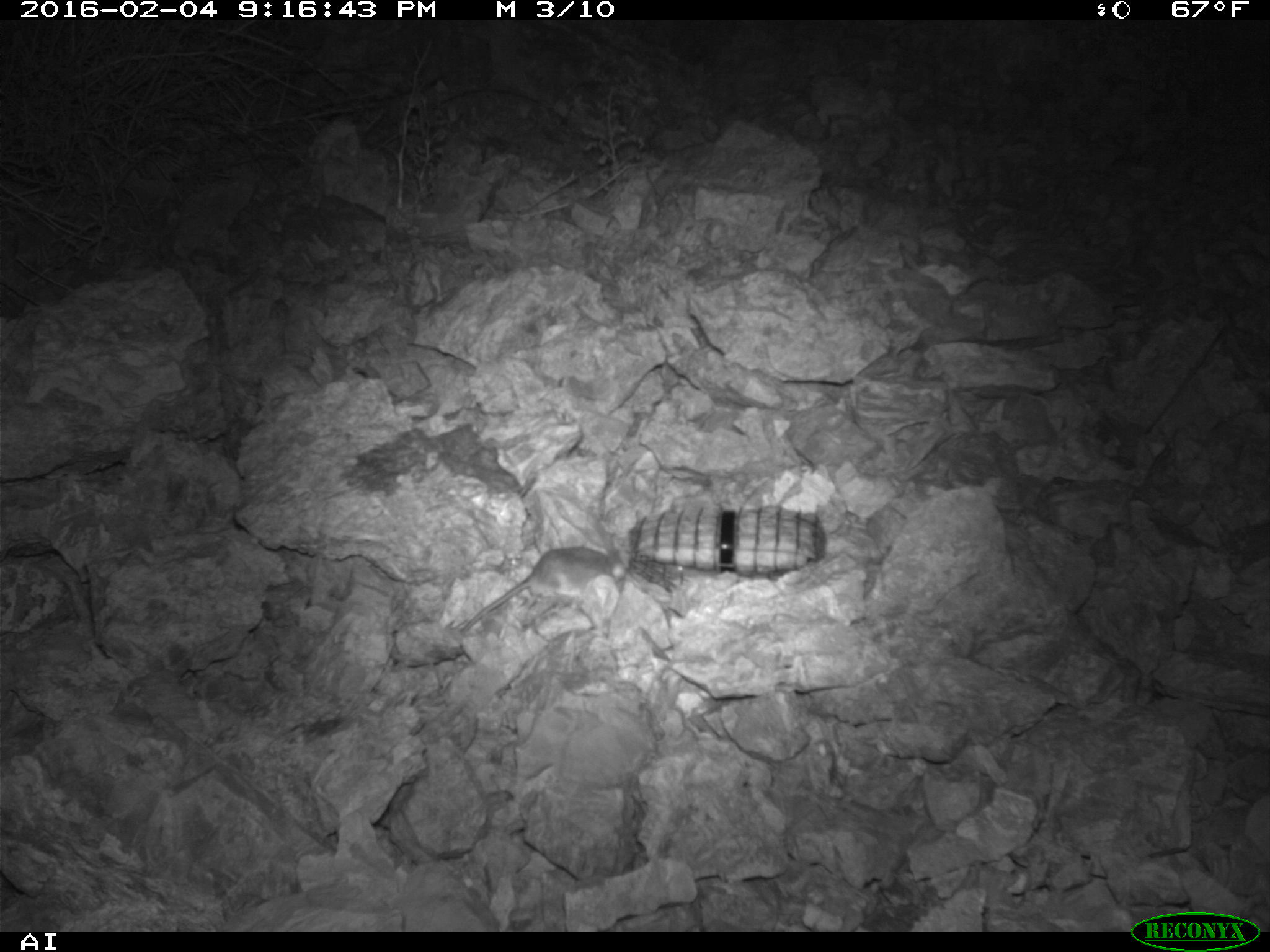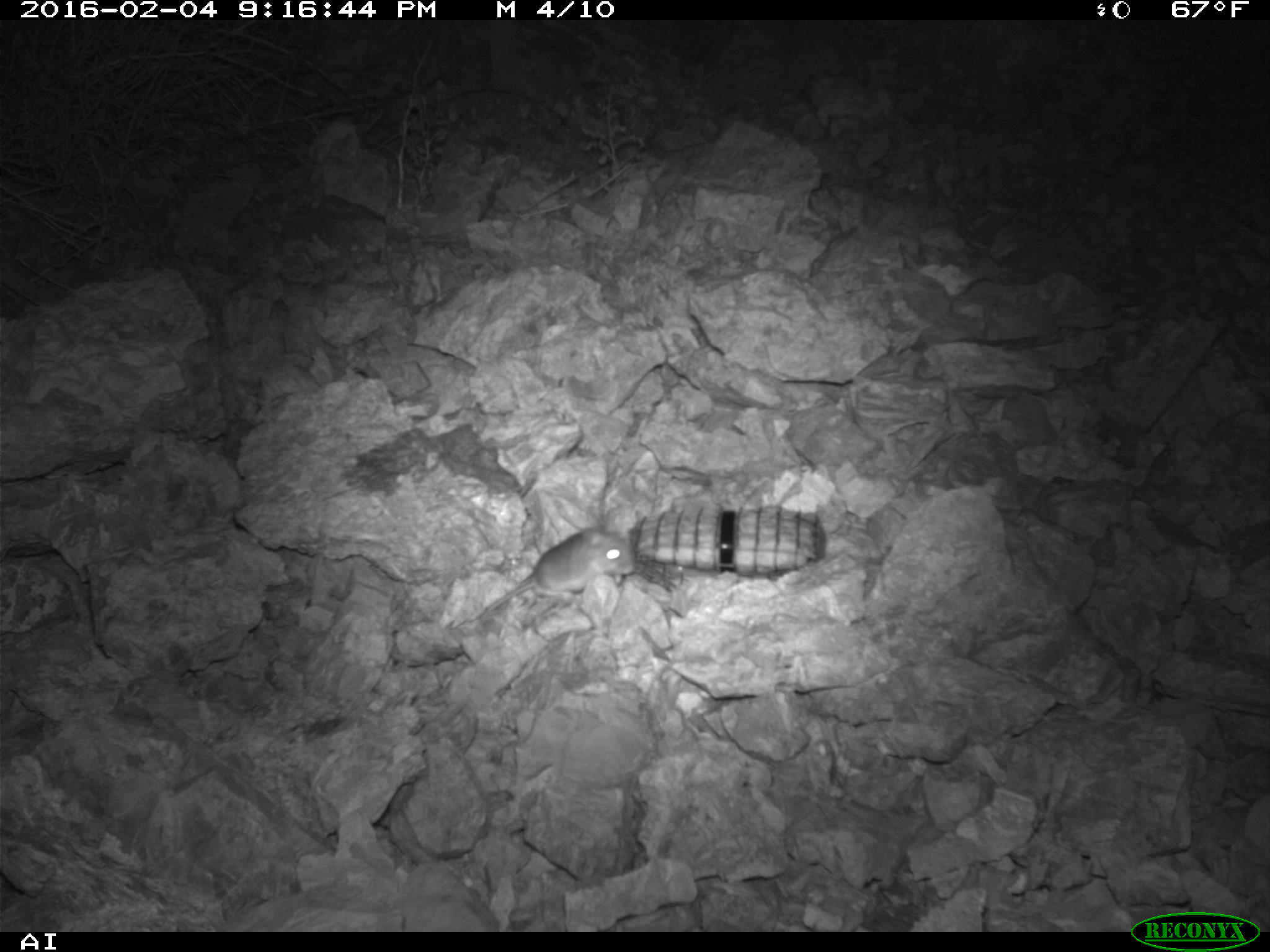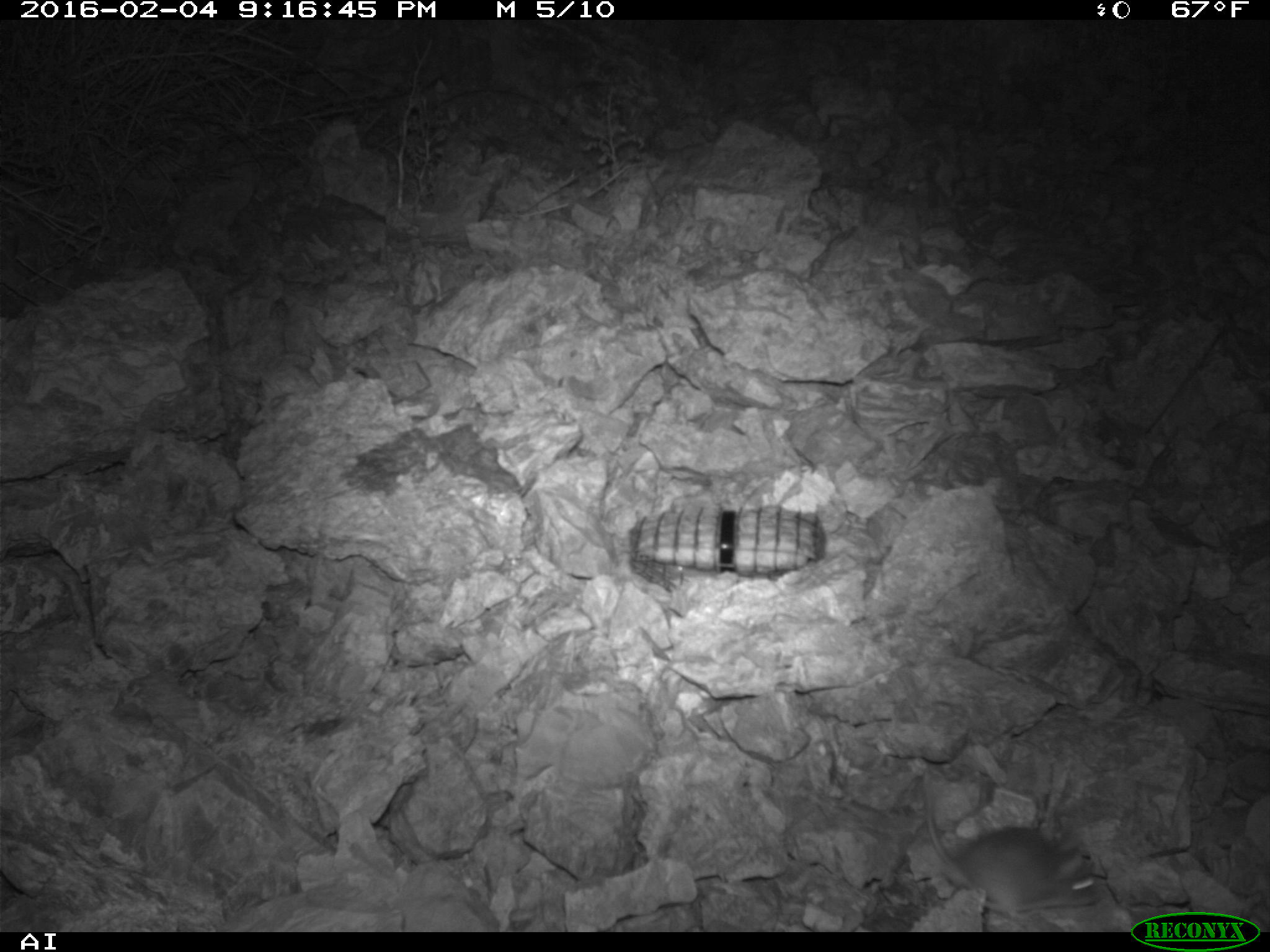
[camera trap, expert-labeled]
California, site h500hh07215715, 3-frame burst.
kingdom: Animalia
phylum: Chordata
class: Mammalia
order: Rodentia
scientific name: Rodentia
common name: rodent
Rodent (Rodentia).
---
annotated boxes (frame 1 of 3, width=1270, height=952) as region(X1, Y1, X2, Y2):
rodent: region(461, 545, 627, 632)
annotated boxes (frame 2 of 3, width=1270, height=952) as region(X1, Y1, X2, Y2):
rodent: region(466, 525, 637, 618)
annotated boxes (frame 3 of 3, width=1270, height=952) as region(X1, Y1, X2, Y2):
rodent: region(923, 769, 1105, 907)